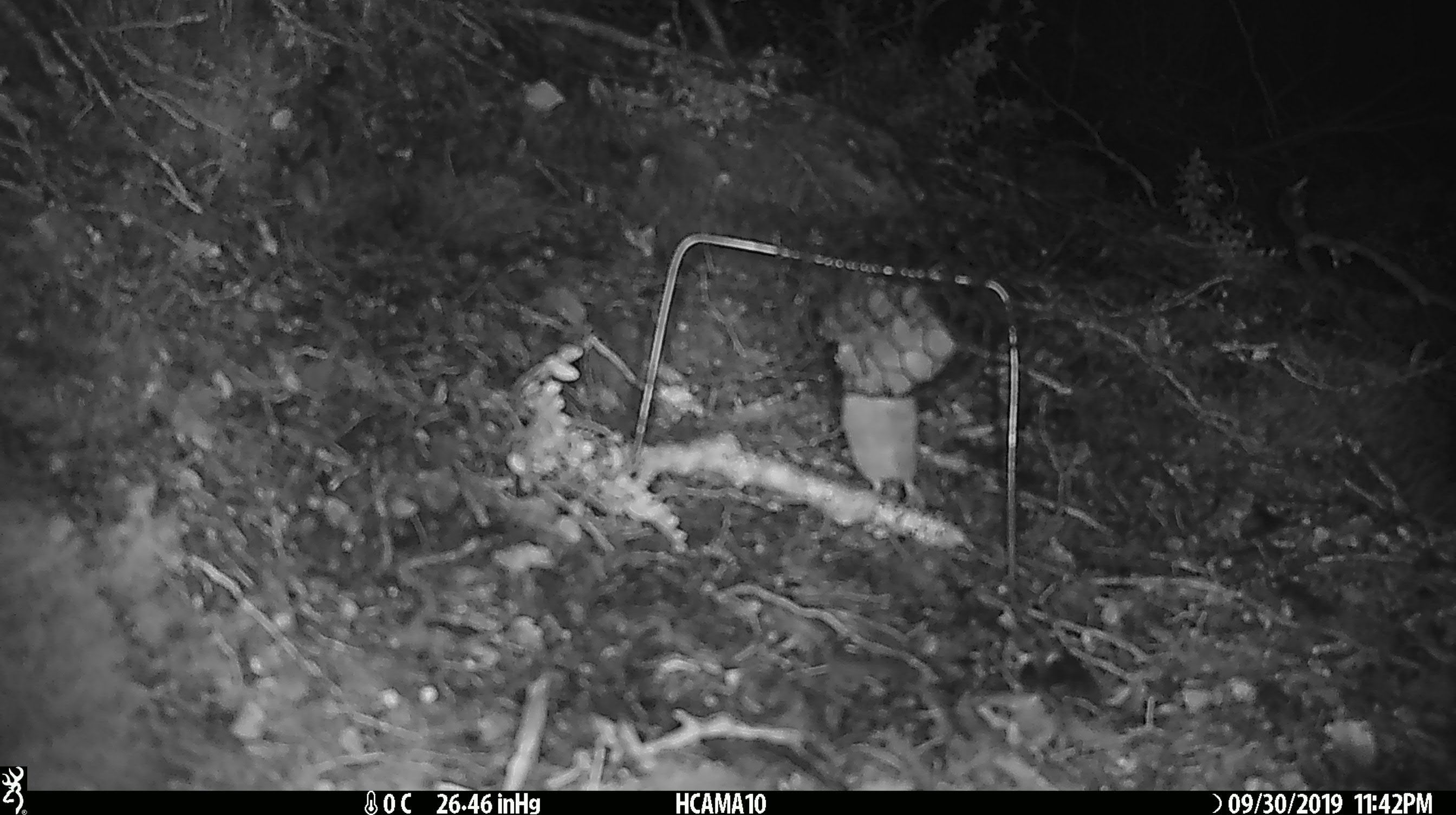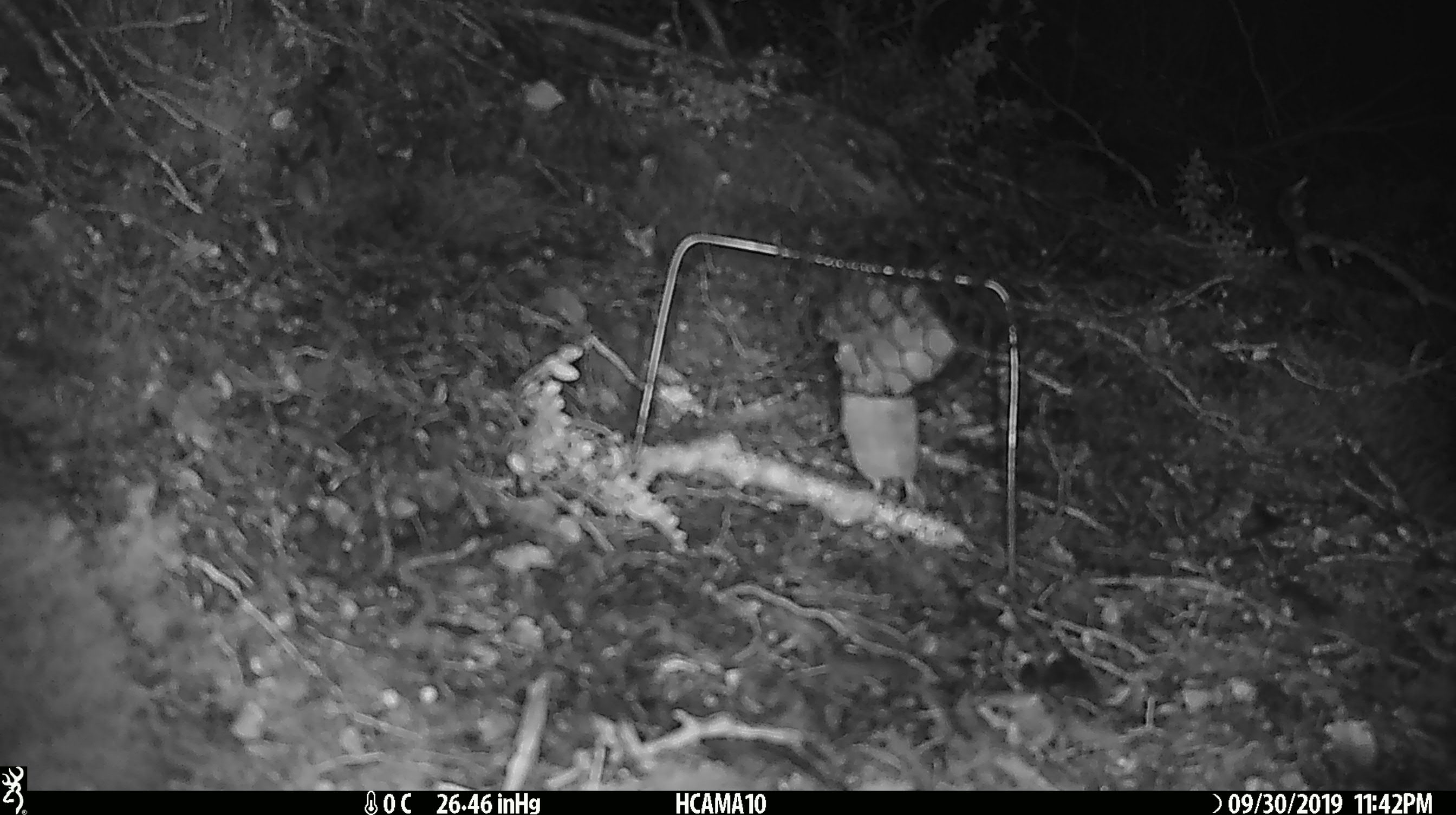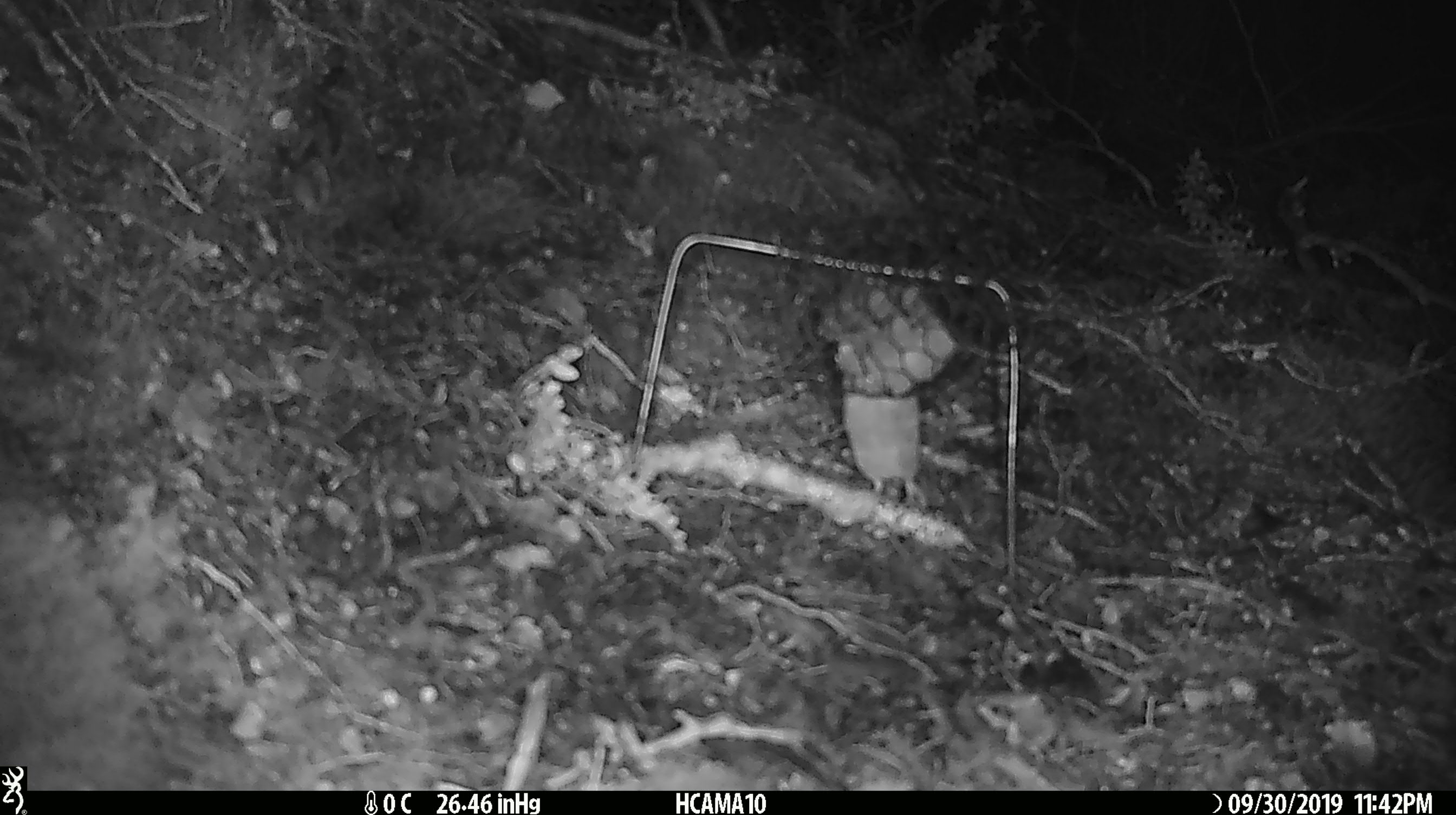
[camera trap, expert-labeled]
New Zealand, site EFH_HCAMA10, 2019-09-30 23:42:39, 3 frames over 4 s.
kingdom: Animalia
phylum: Chordata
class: Mammalia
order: Rodentia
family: Muridae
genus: Mus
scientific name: Mus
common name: mouse